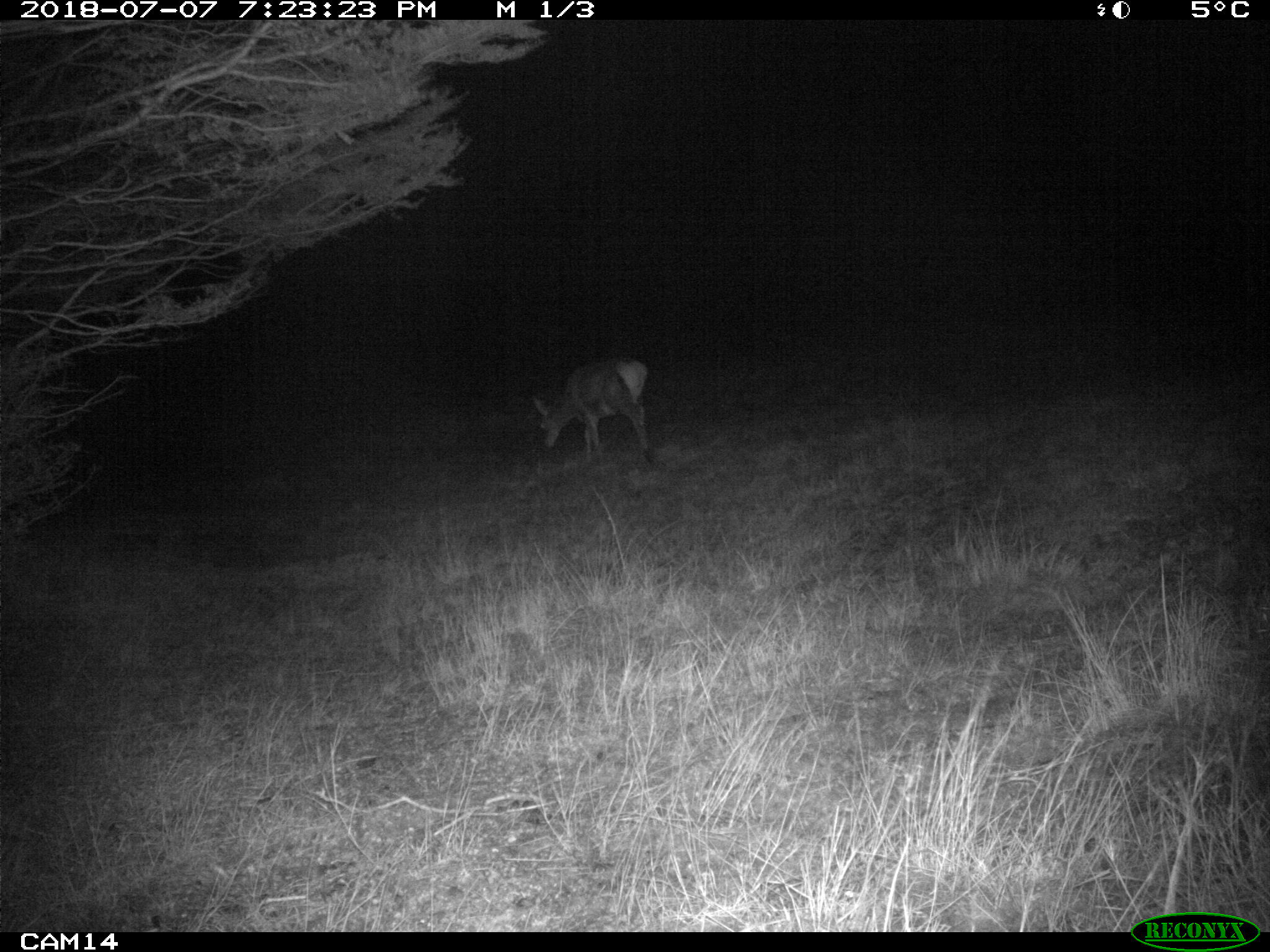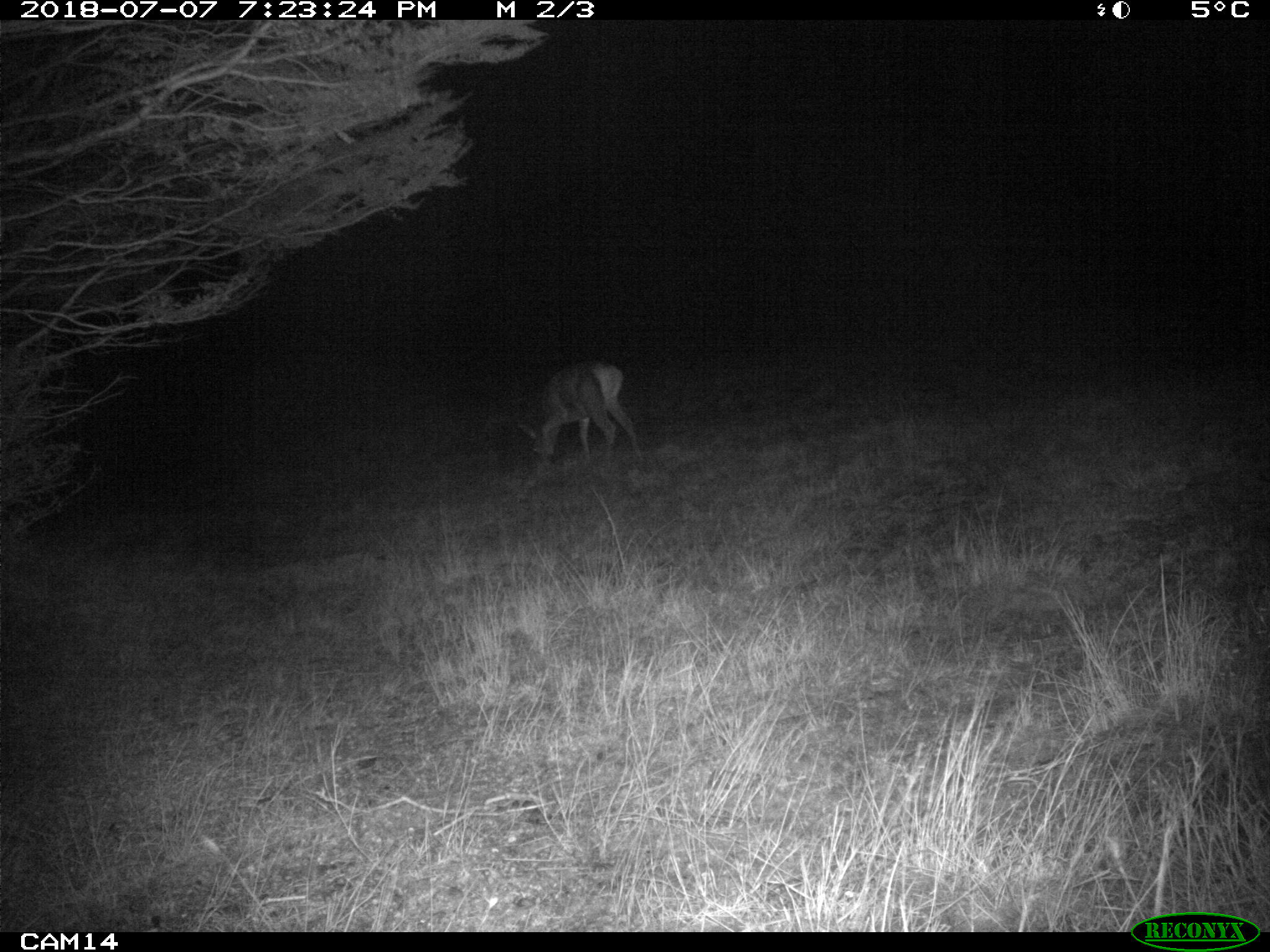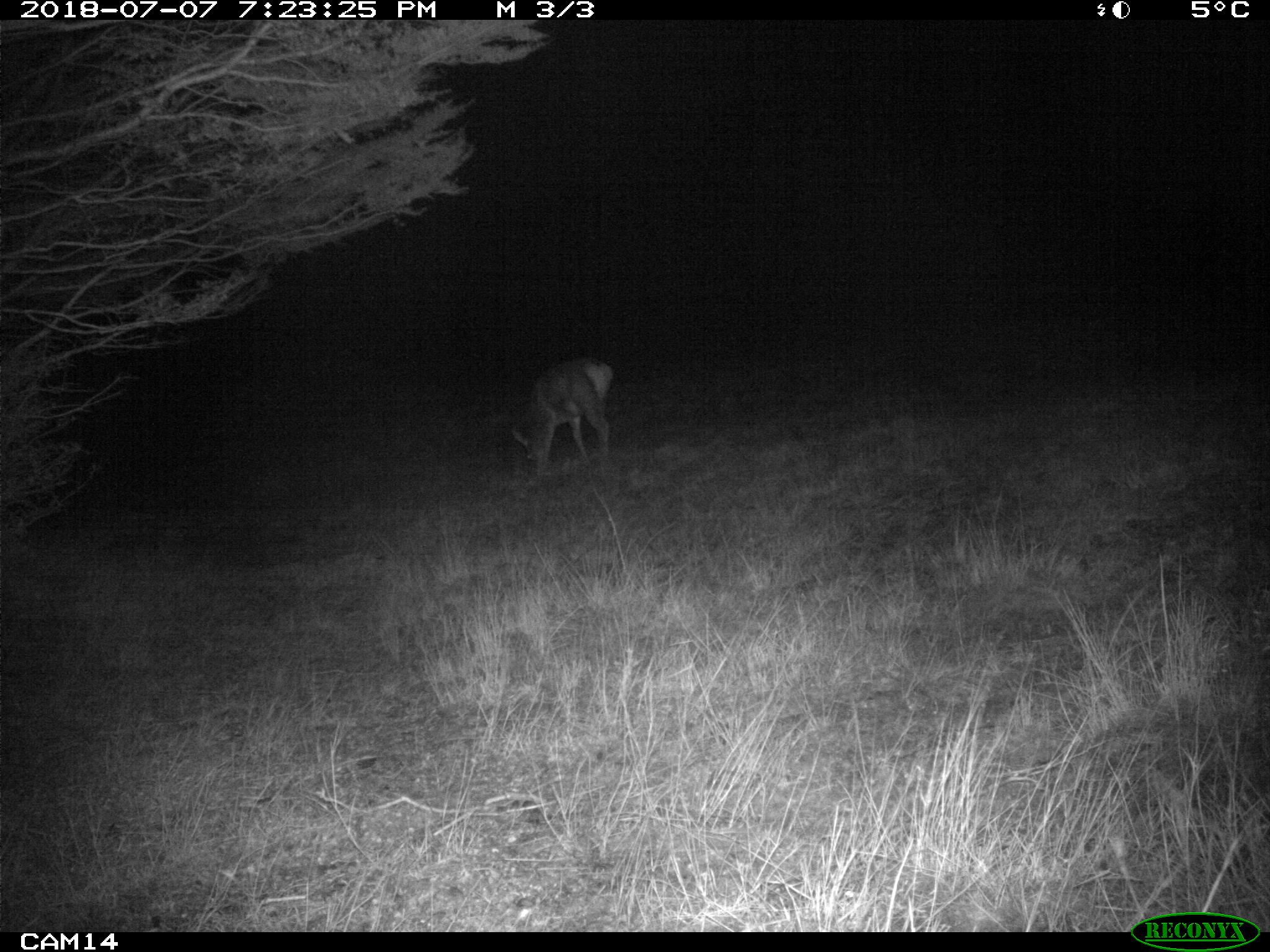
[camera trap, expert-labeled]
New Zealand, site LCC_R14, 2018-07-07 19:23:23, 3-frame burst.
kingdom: Animalia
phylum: Chordata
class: Mammalia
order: Artiodactyla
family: Cervidae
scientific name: Cervidae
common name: deer